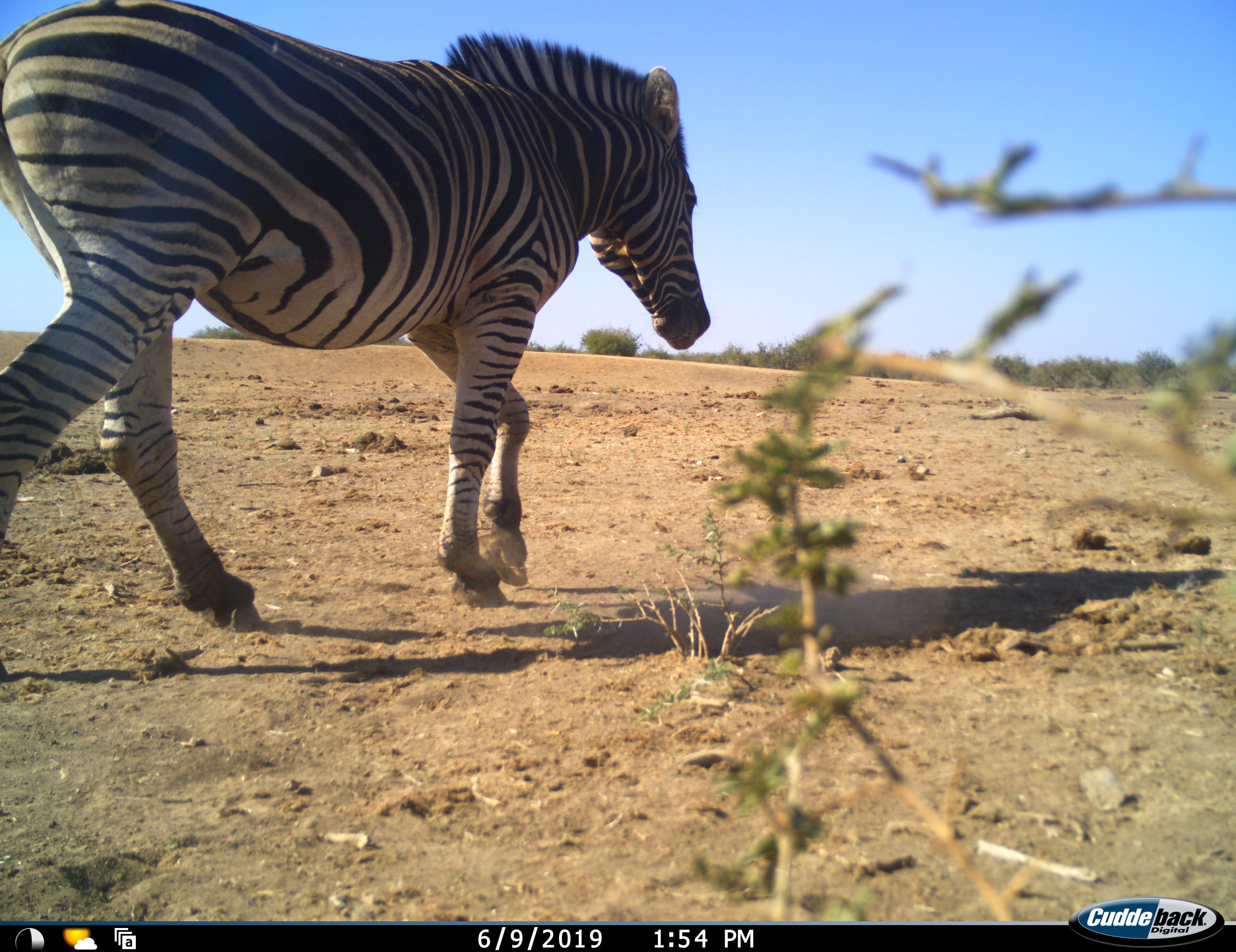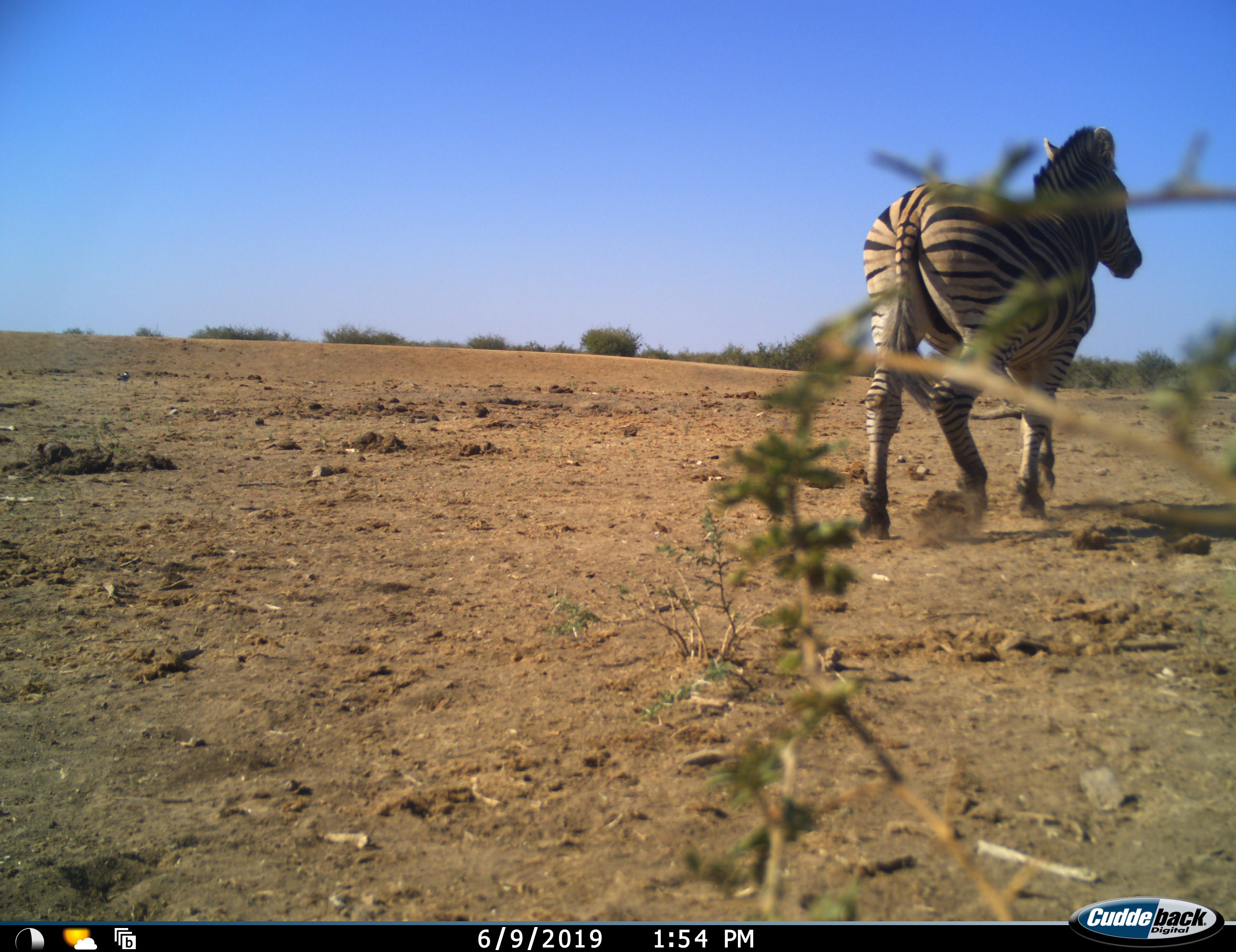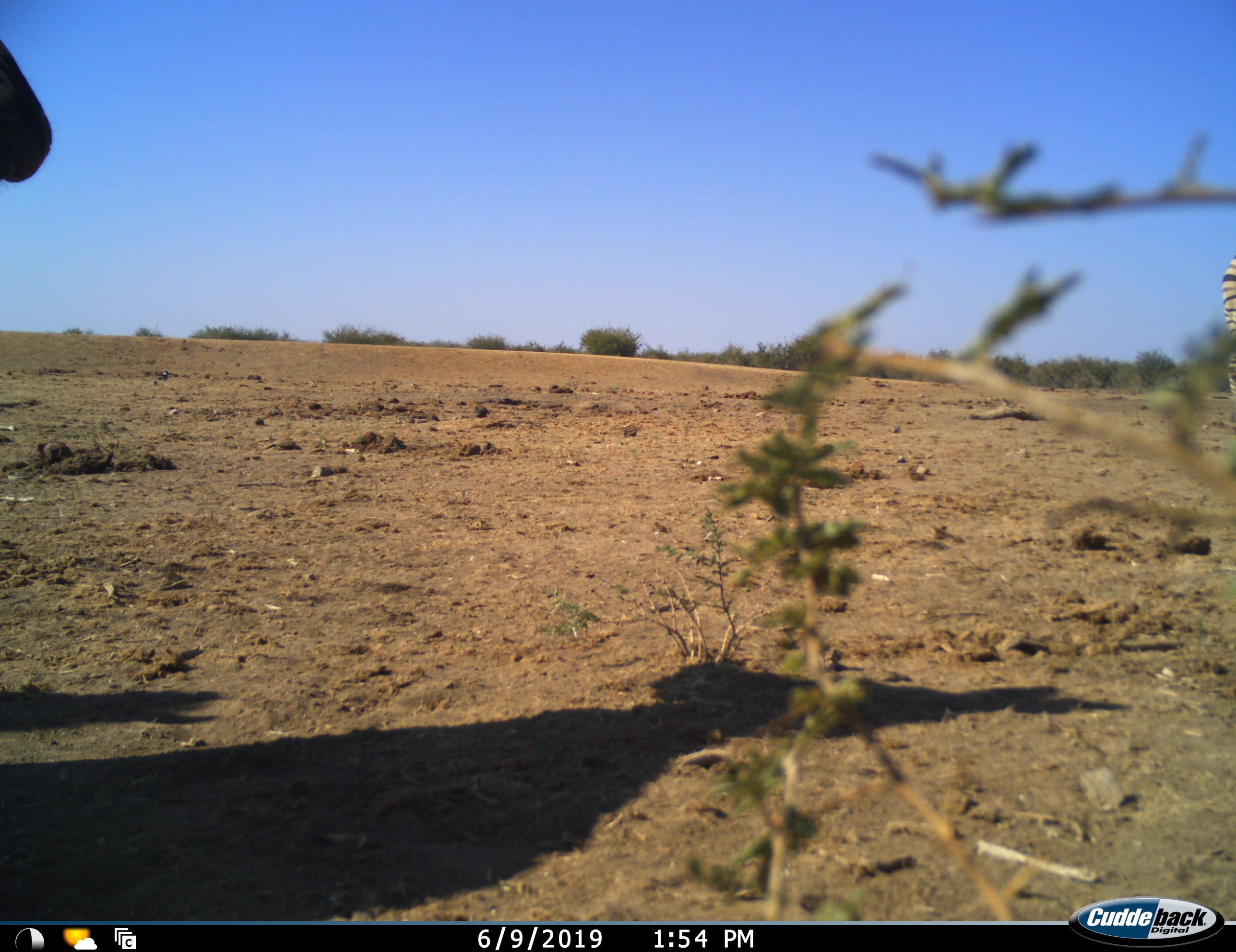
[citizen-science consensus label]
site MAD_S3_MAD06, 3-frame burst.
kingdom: Animalia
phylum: Chordata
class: Mammalia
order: Perissodactyla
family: Equidae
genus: Equus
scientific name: Equus quagga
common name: plains zebra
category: zebraplains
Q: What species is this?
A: Zebraplains (plains zebra) (Equus quagga).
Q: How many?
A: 2.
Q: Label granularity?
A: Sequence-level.